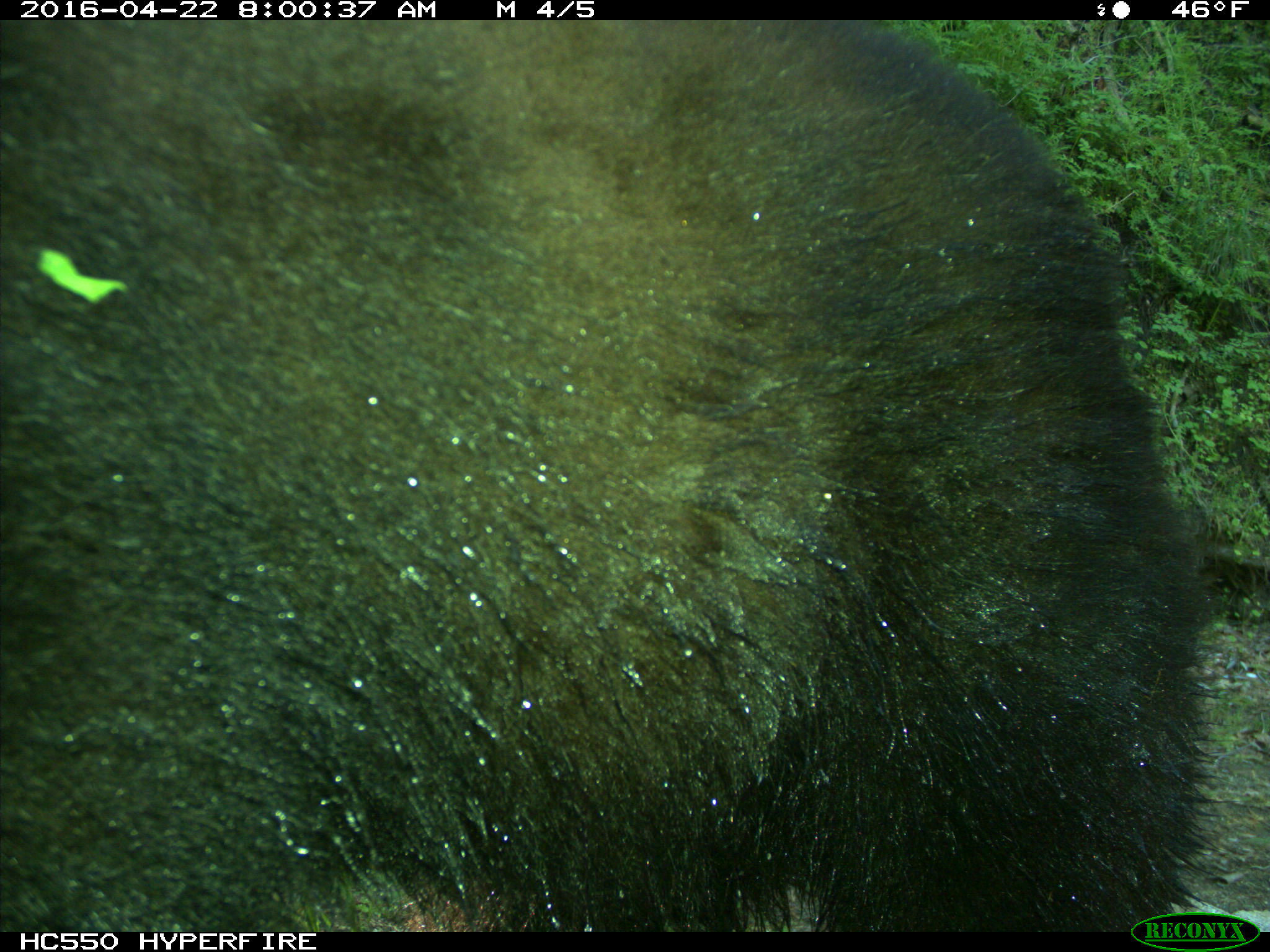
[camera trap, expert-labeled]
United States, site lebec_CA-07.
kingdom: Animalia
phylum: Chordata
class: Mammalia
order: Carnivora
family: Ursidae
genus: Ursus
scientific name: Ursus americanus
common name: american black bear